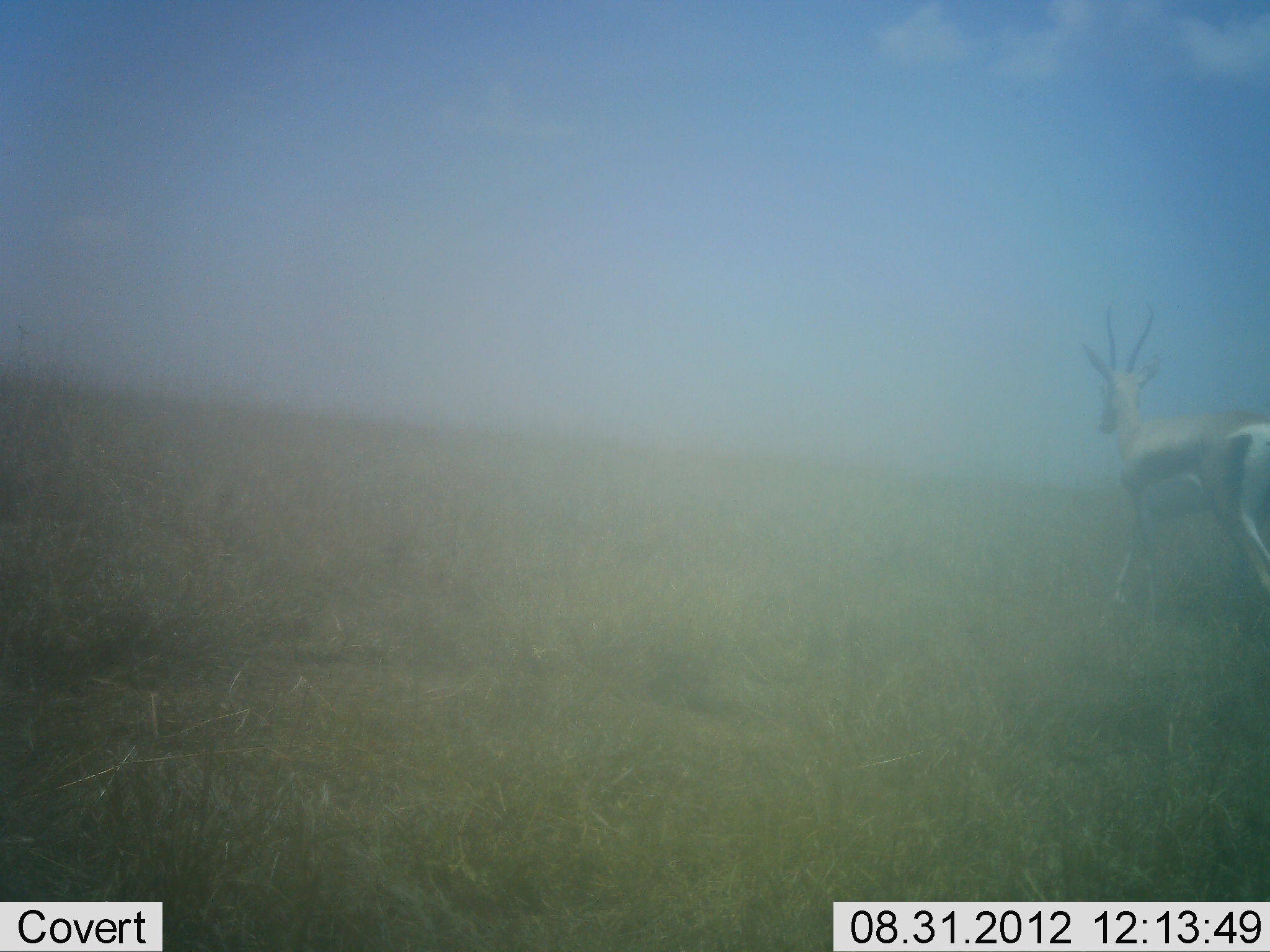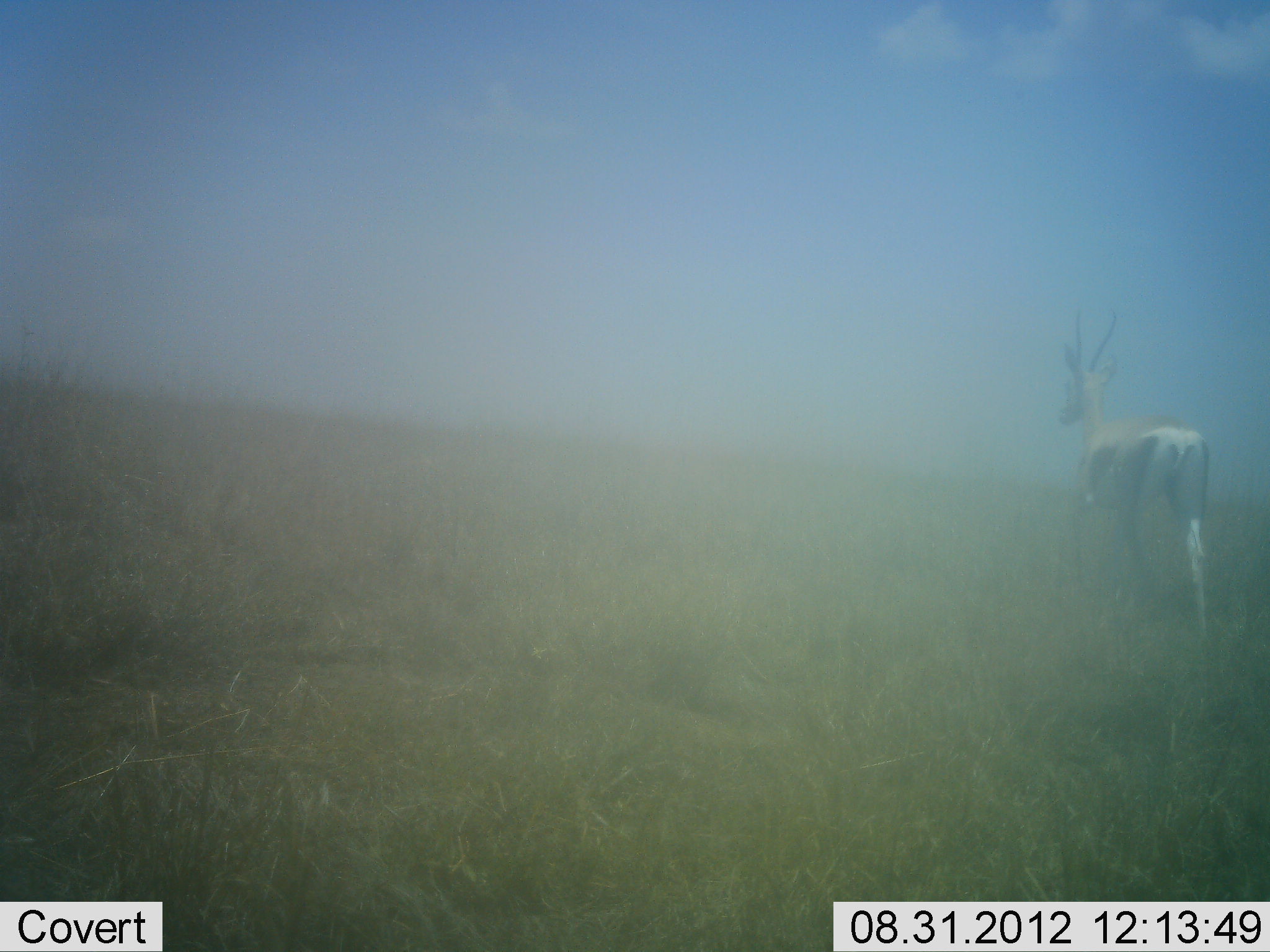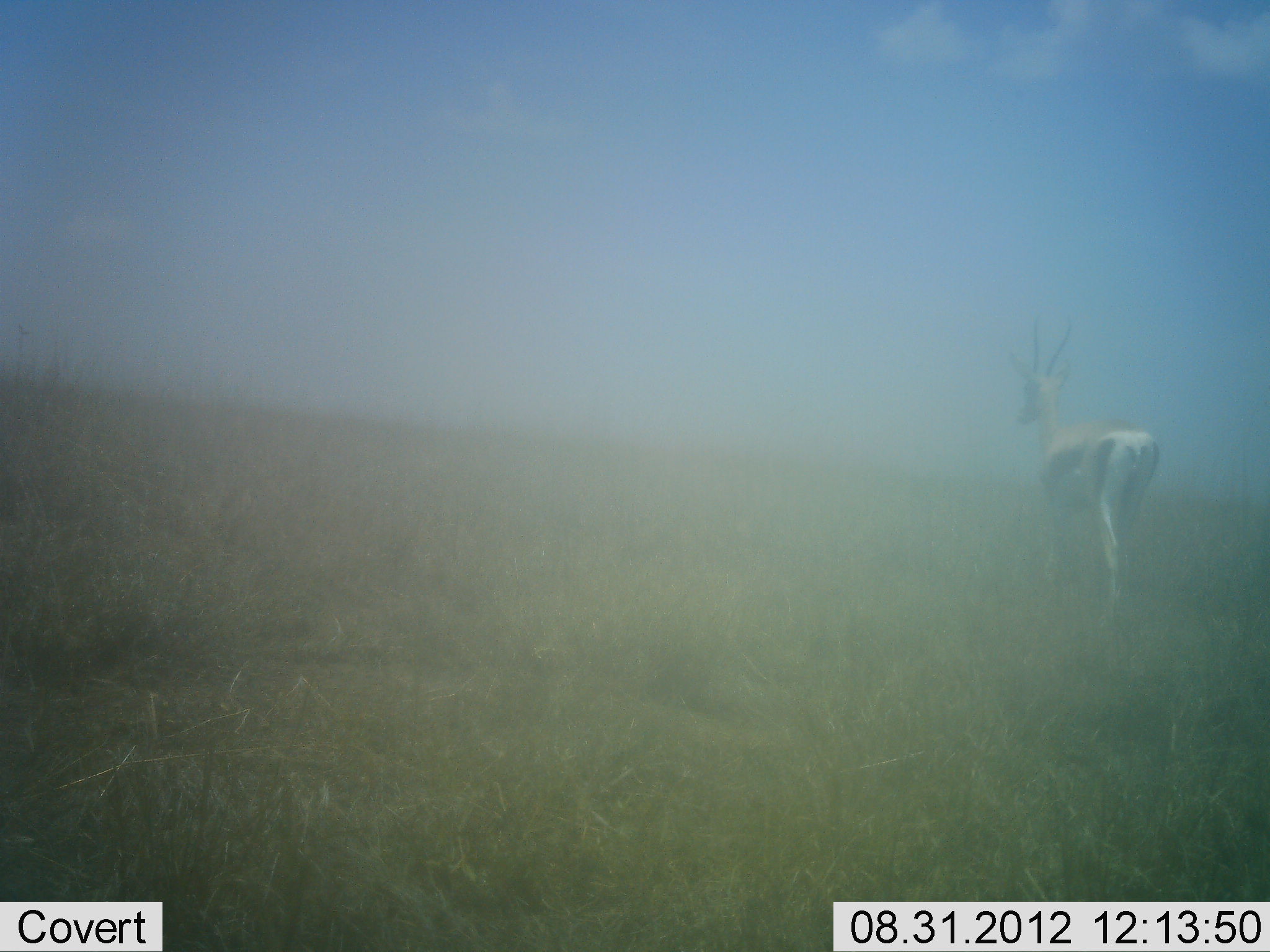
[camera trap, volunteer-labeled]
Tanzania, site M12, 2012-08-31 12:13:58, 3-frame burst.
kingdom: Animalia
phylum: Chordata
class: Mammalia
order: Artiodactyla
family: Bovidae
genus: Nanger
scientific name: Nanger granti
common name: grant's gazelle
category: gazellegrants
Gazellegrants (grant's gazelle) (Nanger granti), count 1. Behavior (volunteer vote fractions): standing 0%, resting 0%, moving 100%, interacting 0%. Young present (vote fraction): 0%. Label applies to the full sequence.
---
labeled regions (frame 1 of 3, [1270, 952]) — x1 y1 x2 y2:
animal: 1081 303 1270 625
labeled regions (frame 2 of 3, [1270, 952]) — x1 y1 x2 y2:
animal: 1059 309 1211 637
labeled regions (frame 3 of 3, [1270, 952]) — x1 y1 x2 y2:
animal: 1011 313 1160 627